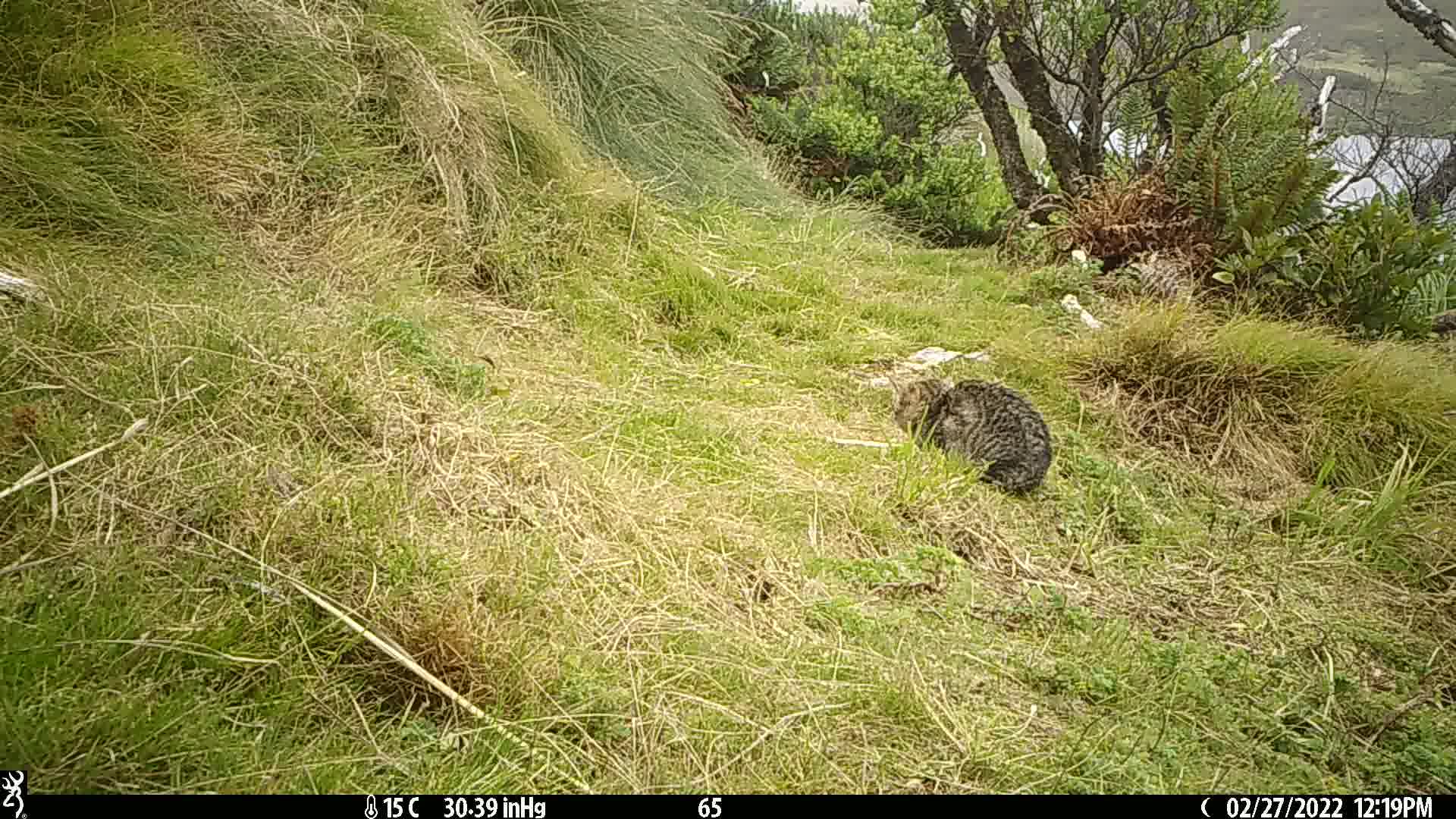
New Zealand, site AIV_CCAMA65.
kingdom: Animalia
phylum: Chordata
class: Mammalia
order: Carnivora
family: Felidae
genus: Felis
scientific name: Felis catus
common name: domestic cat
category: cat